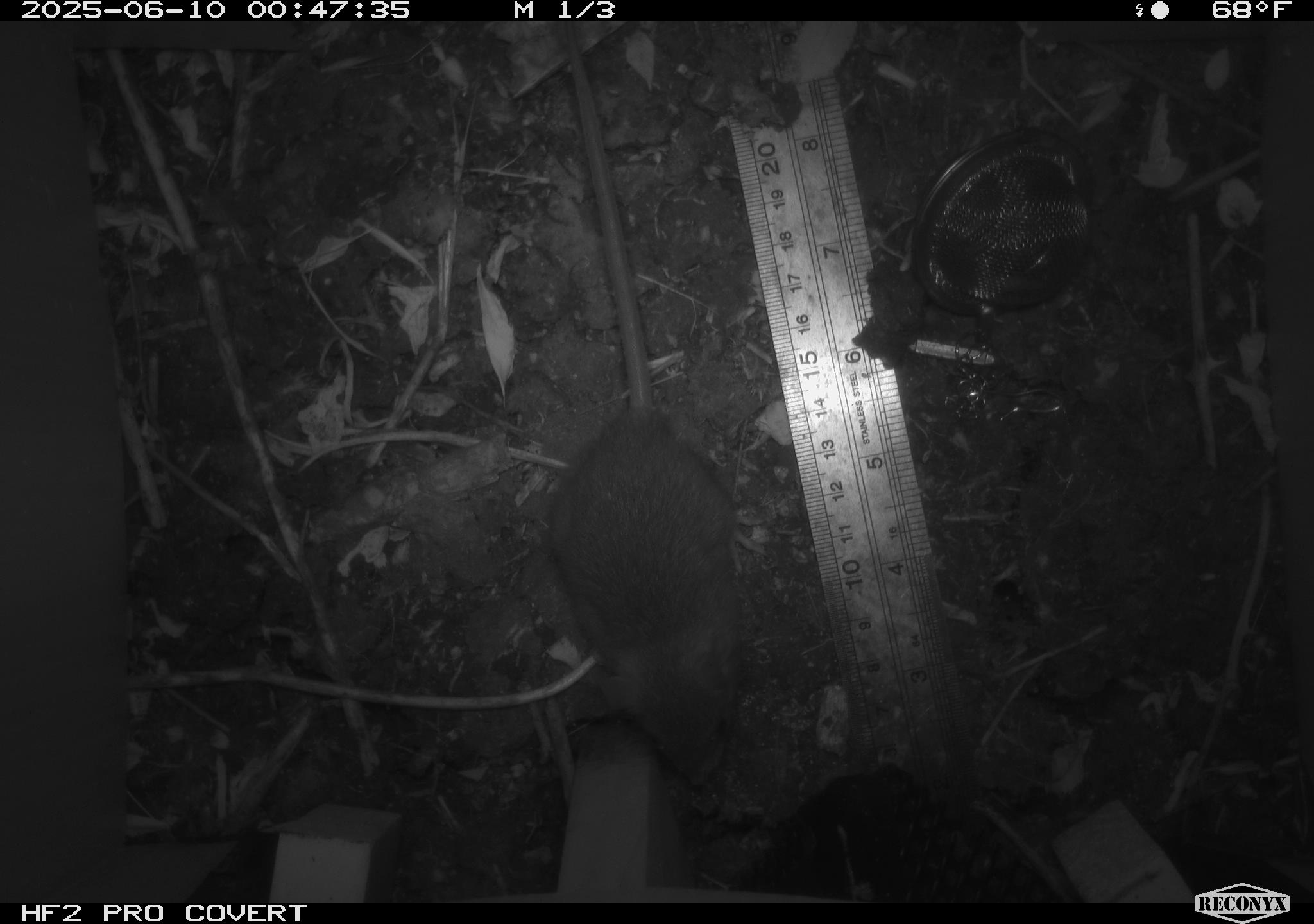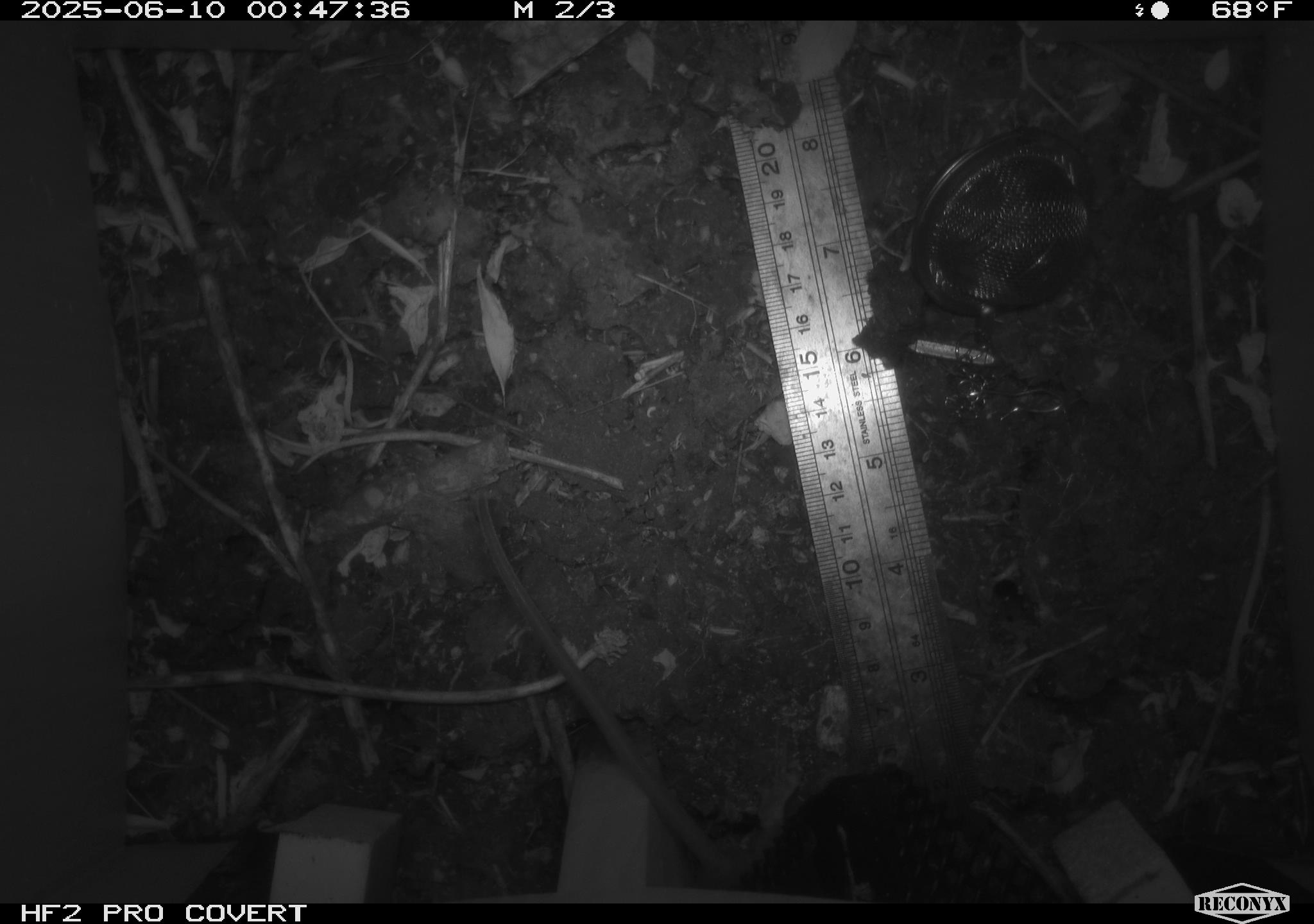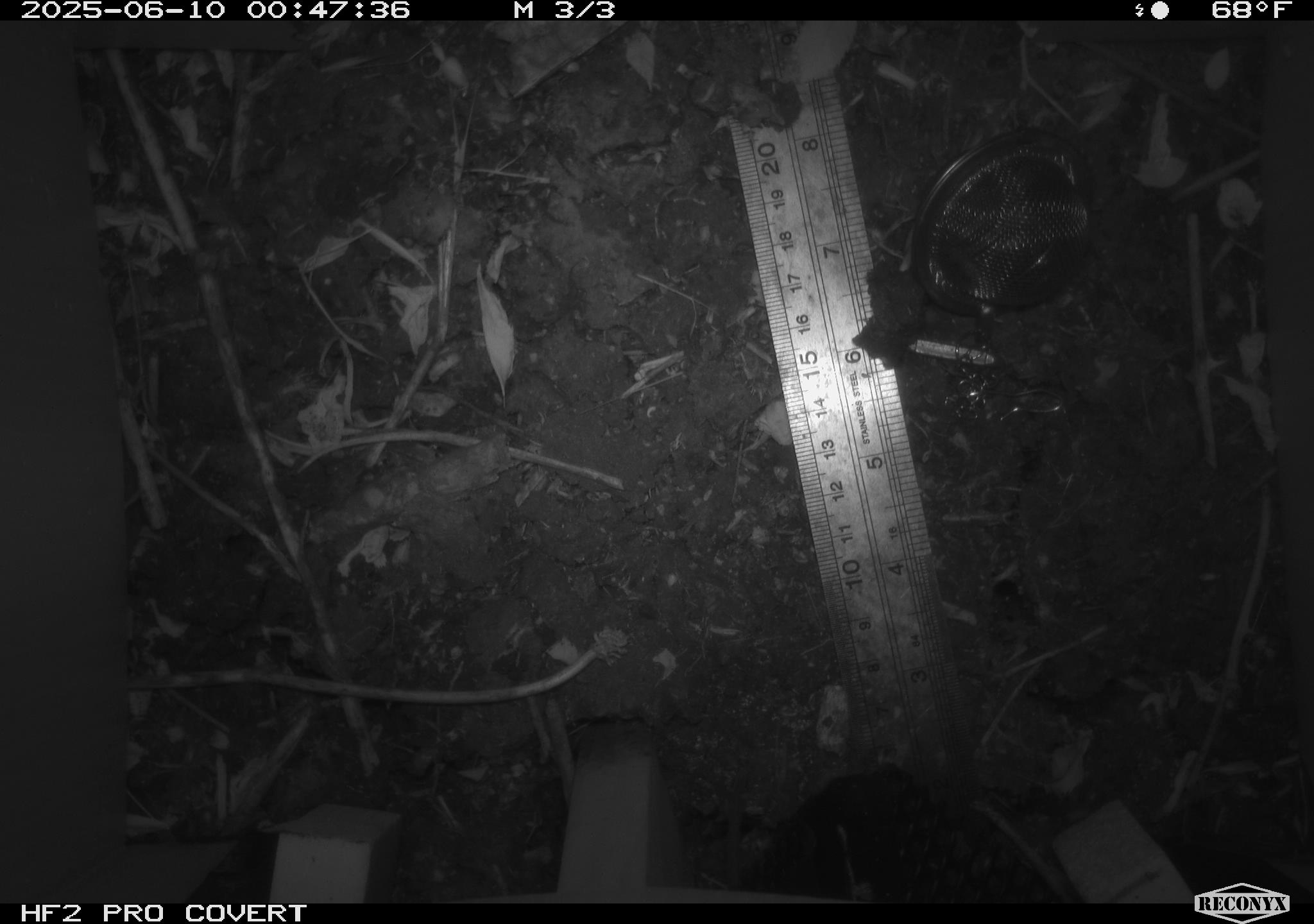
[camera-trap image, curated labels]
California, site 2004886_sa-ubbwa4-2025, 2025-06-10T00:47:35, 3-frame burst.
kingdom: Animalia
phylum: Chordata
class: Mammalia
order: Rodentia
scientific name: Rodentia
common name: rodent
Rodent (Rodentia).